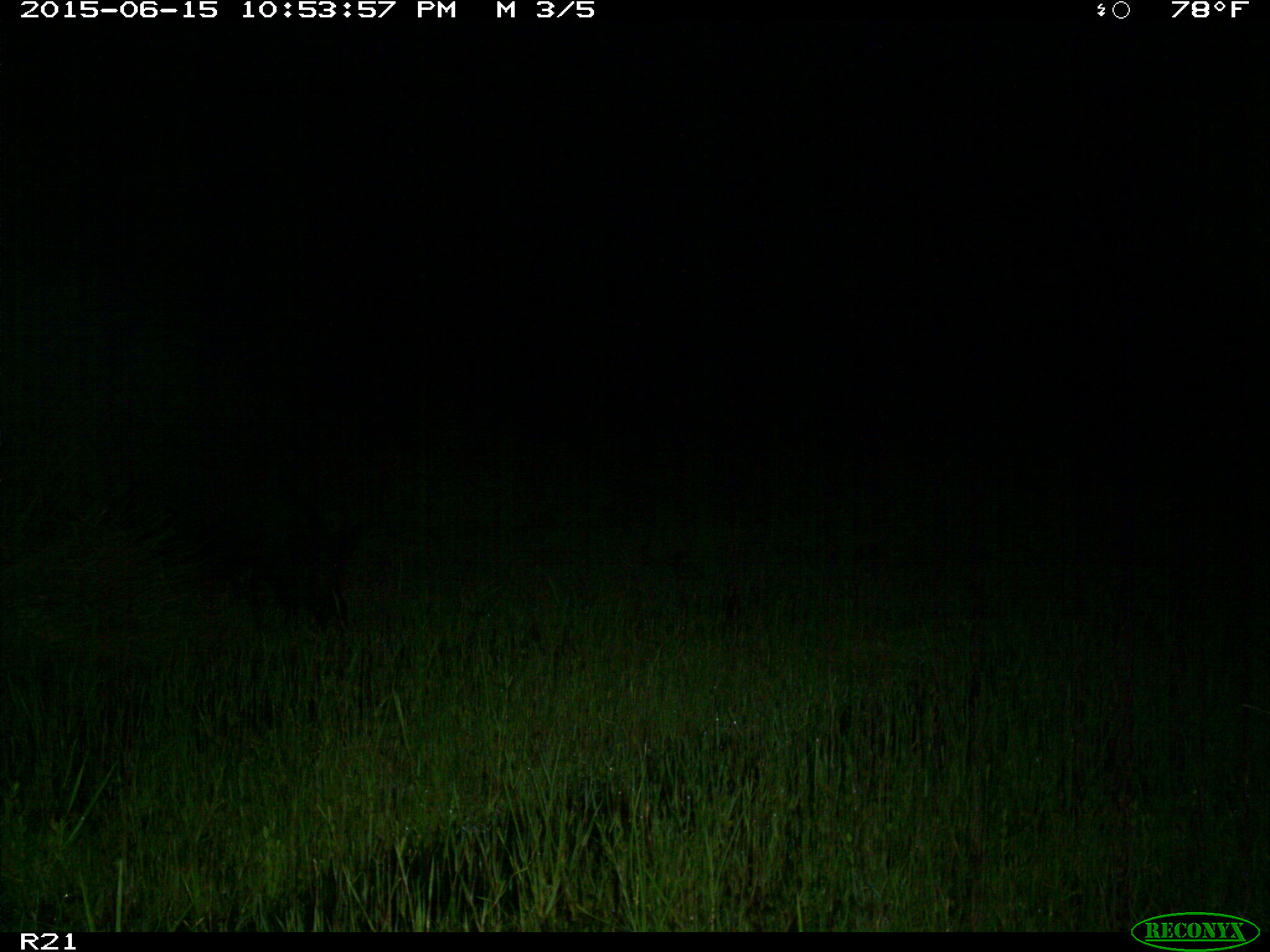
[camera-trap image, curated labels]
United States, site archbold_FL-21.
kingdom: Animalia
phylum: Chordata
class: Mammalia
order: Artiodactyla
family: Suidae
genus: Sus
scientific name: Sus scrofa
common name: wild boar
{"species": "Sus scrofa (wild boar)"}